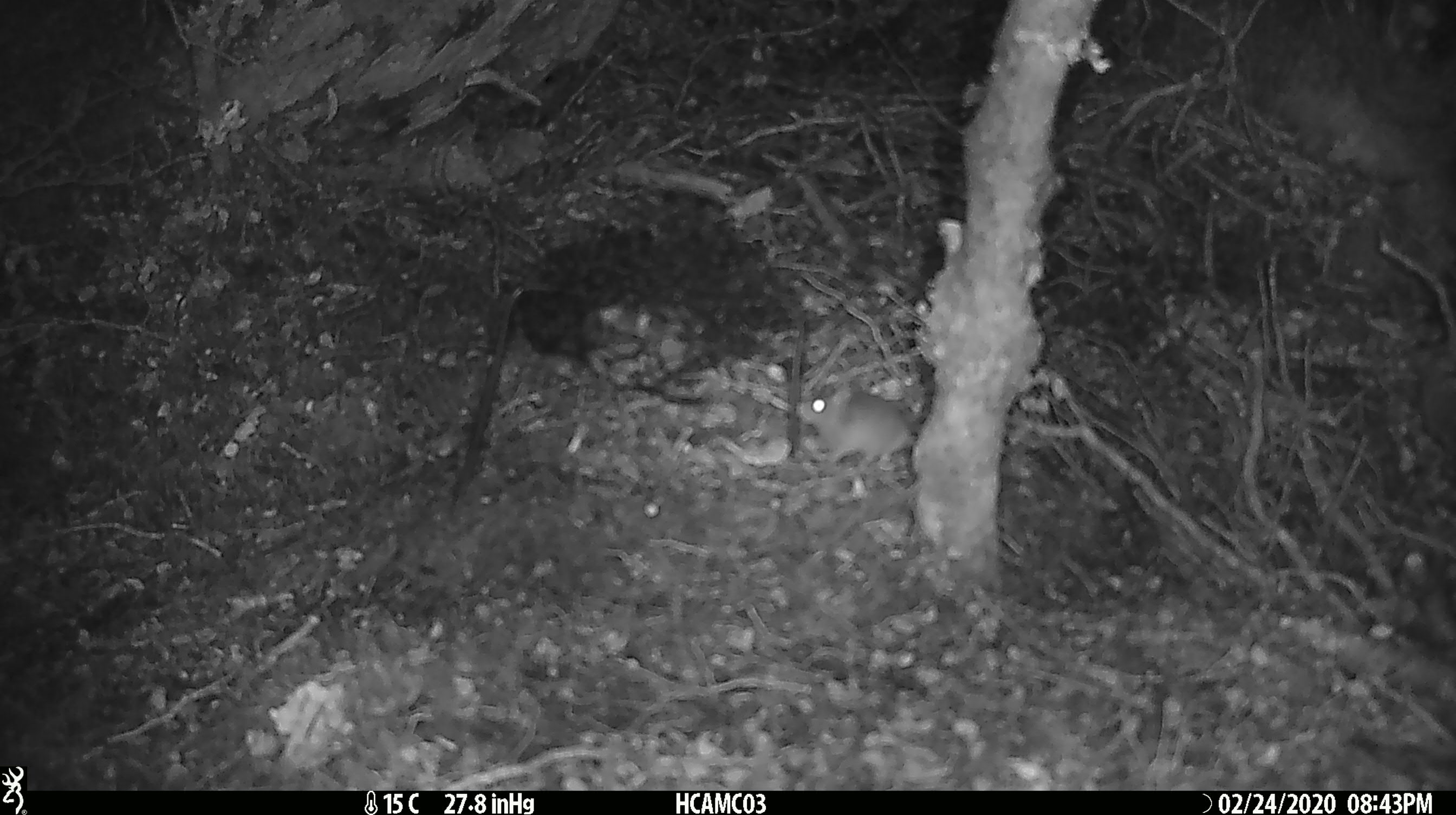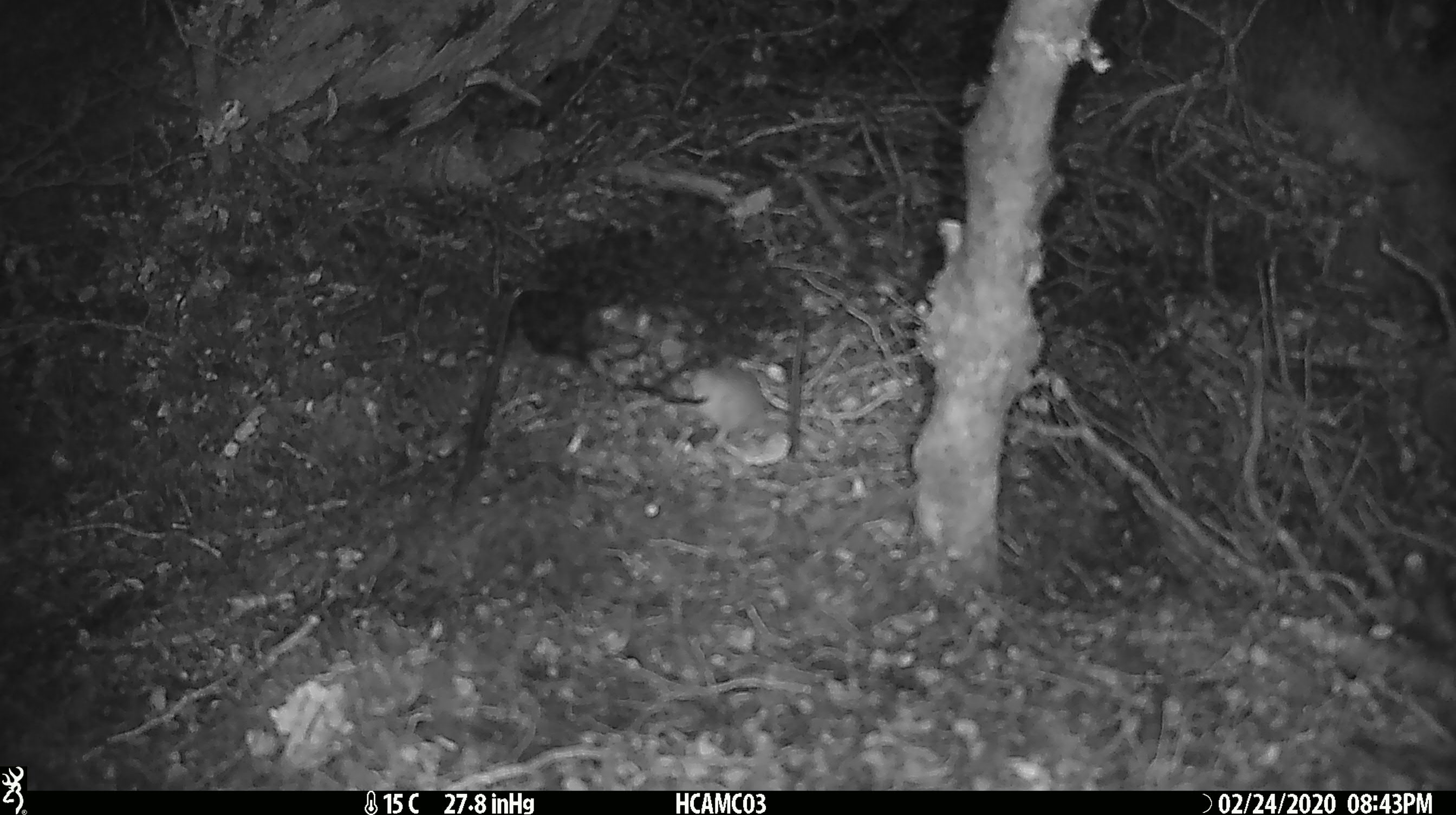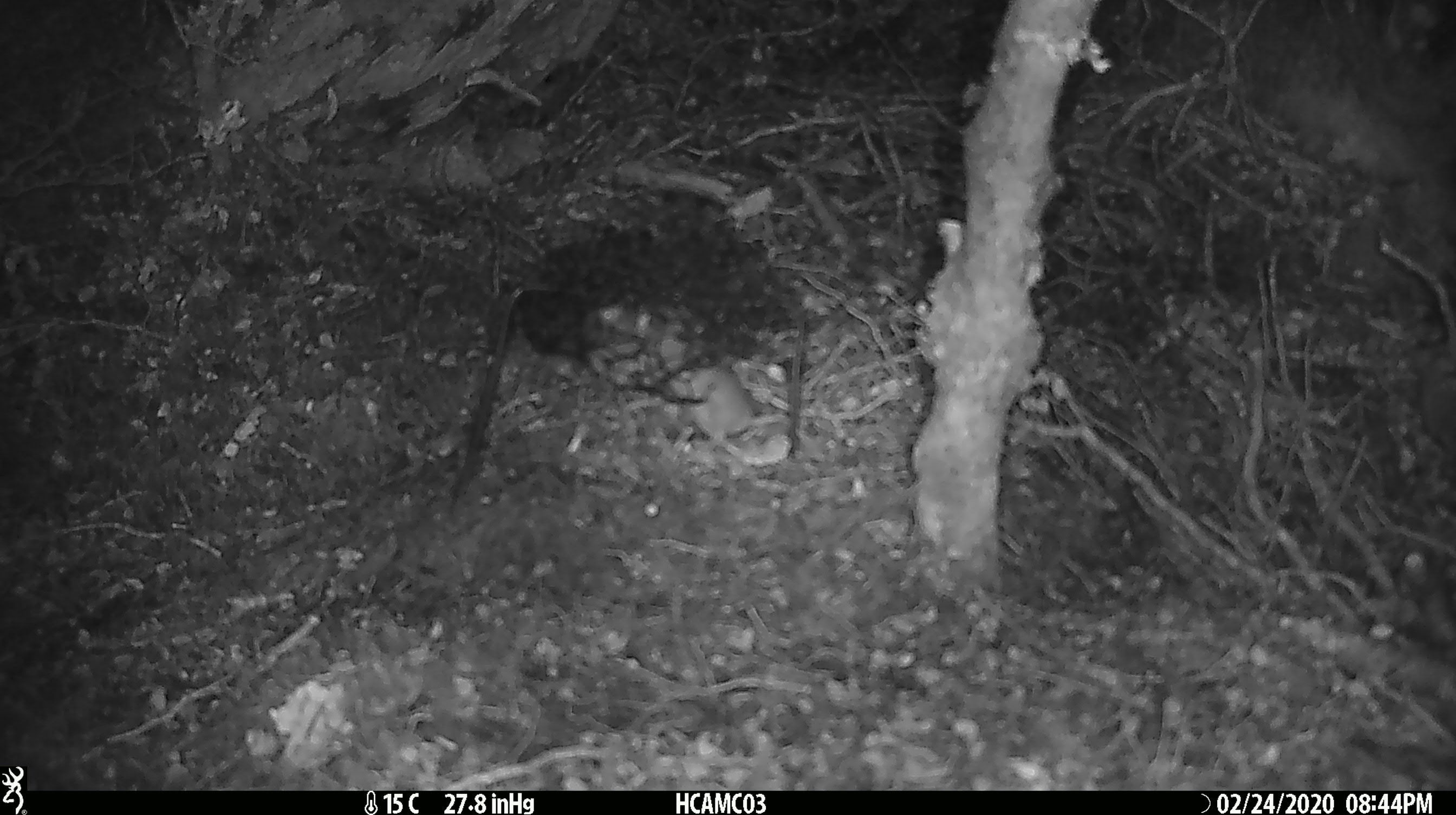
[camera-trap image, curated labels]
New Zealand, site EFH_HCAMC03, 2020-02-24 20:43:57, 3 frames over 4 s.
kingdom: Animalia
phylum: Chordata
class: Mammalia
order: Rodentia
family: Muridae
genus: Mus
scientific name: Mus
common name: mouse